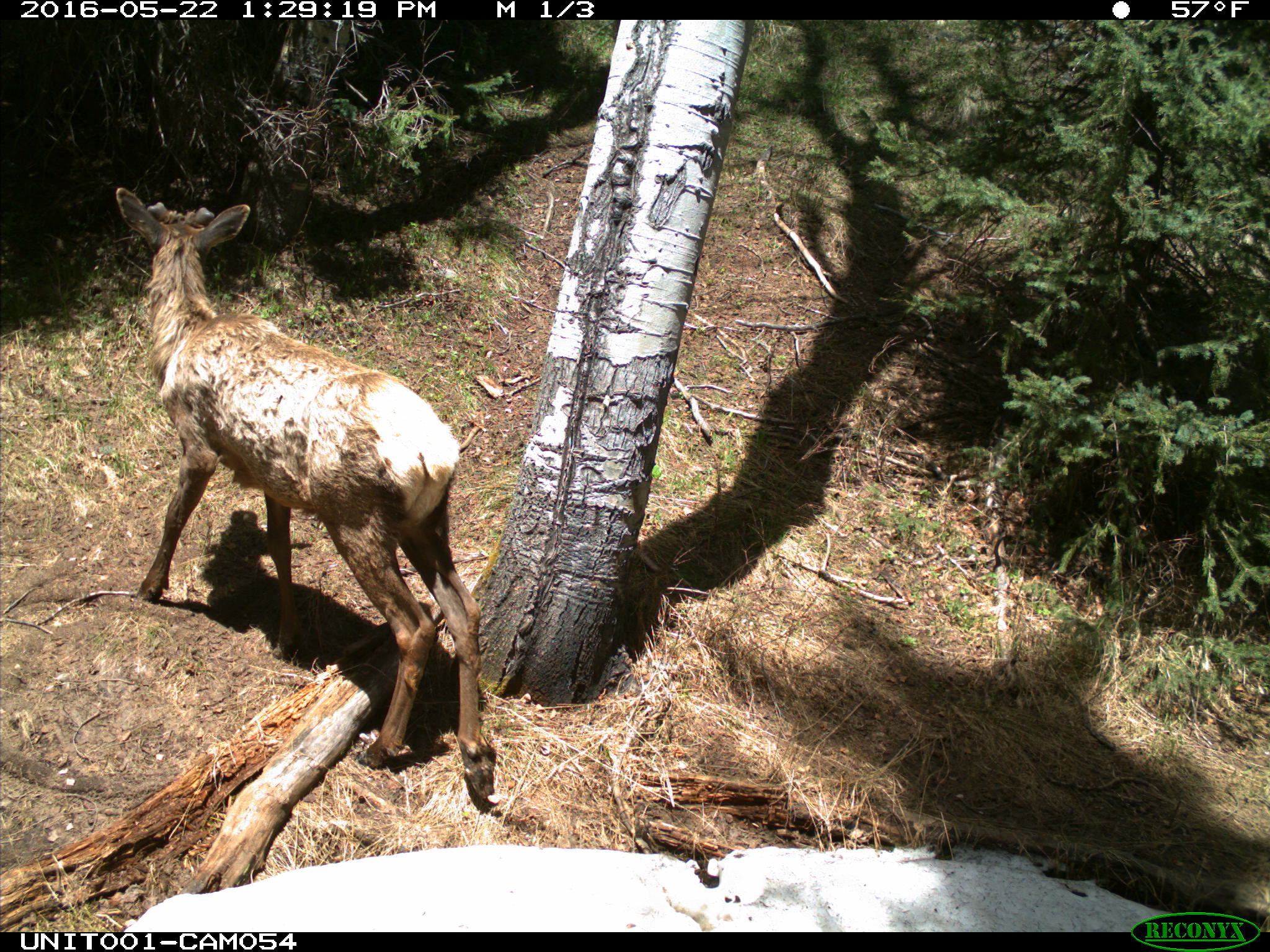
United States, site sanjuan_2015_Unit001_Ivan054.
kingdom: Animalia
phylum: Chordata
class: Mammalia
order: Artiodactyla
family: Cervidae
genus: Cervus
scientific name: Cervus elaphus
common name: red deer